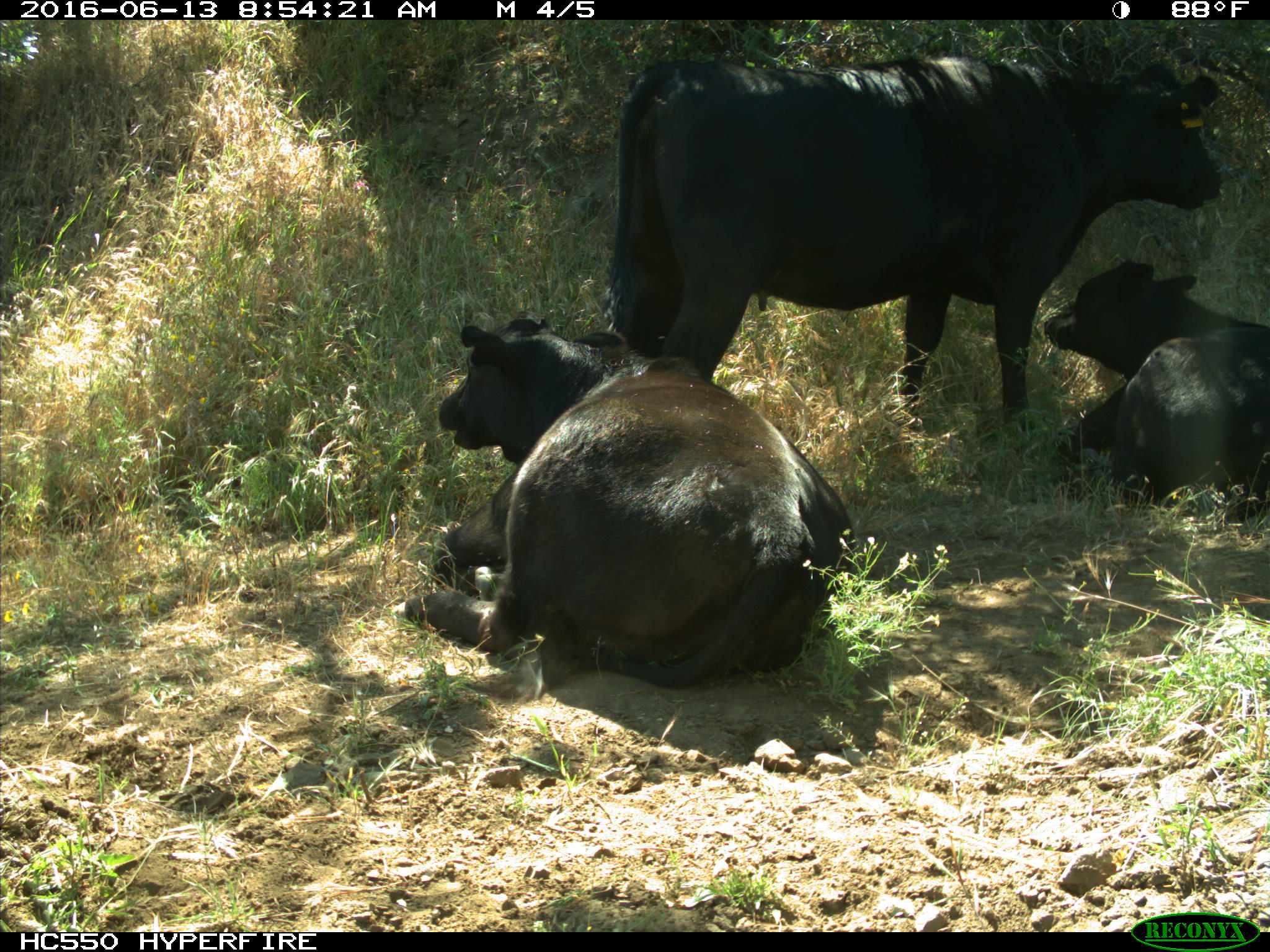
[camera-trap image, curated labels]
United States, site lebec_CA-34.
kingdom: Animalia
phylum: Chordata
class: Mammalia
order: Artiodactyla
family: Bovidae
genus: Bos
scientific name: Bos taurus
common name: domestic cow